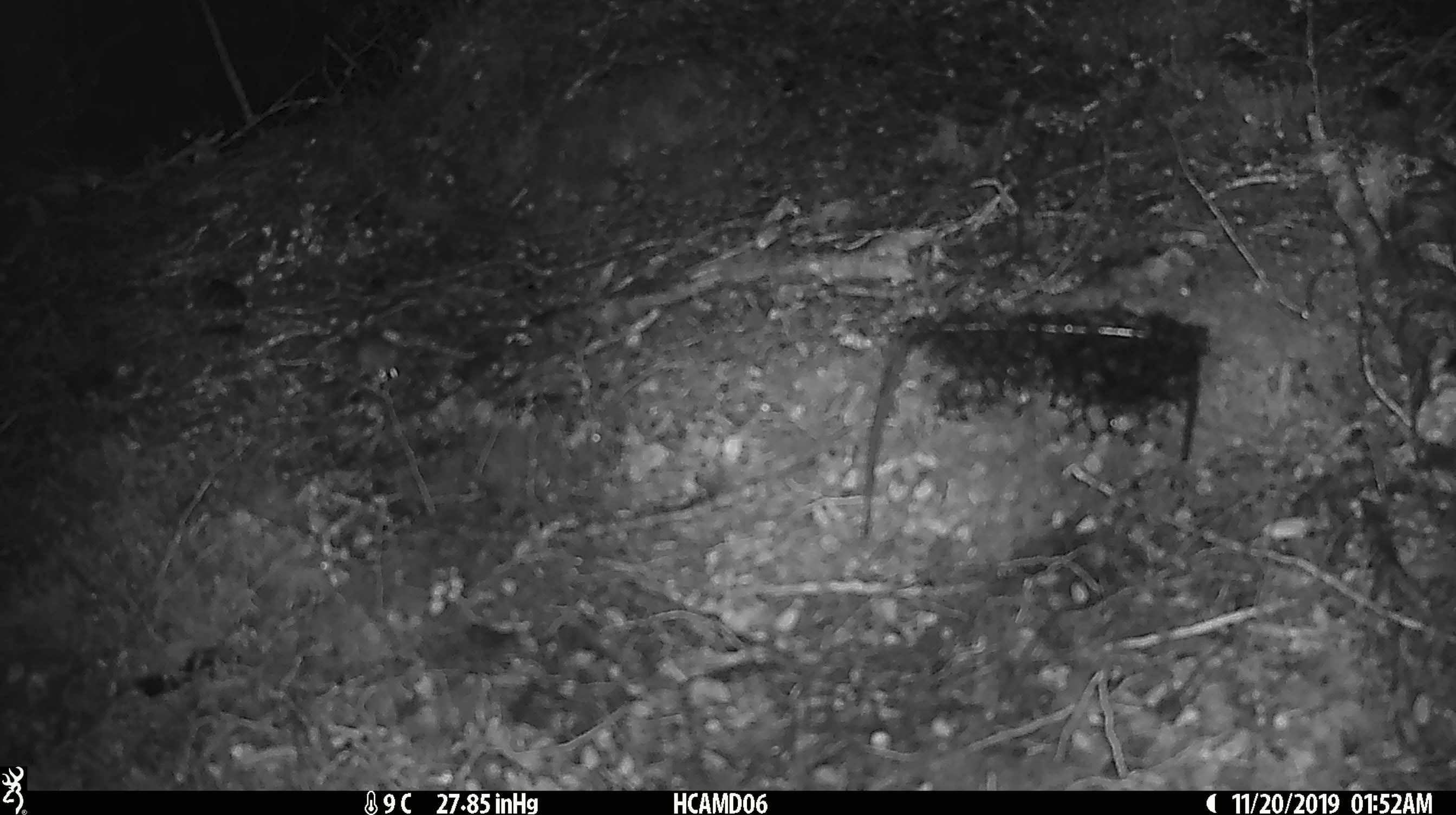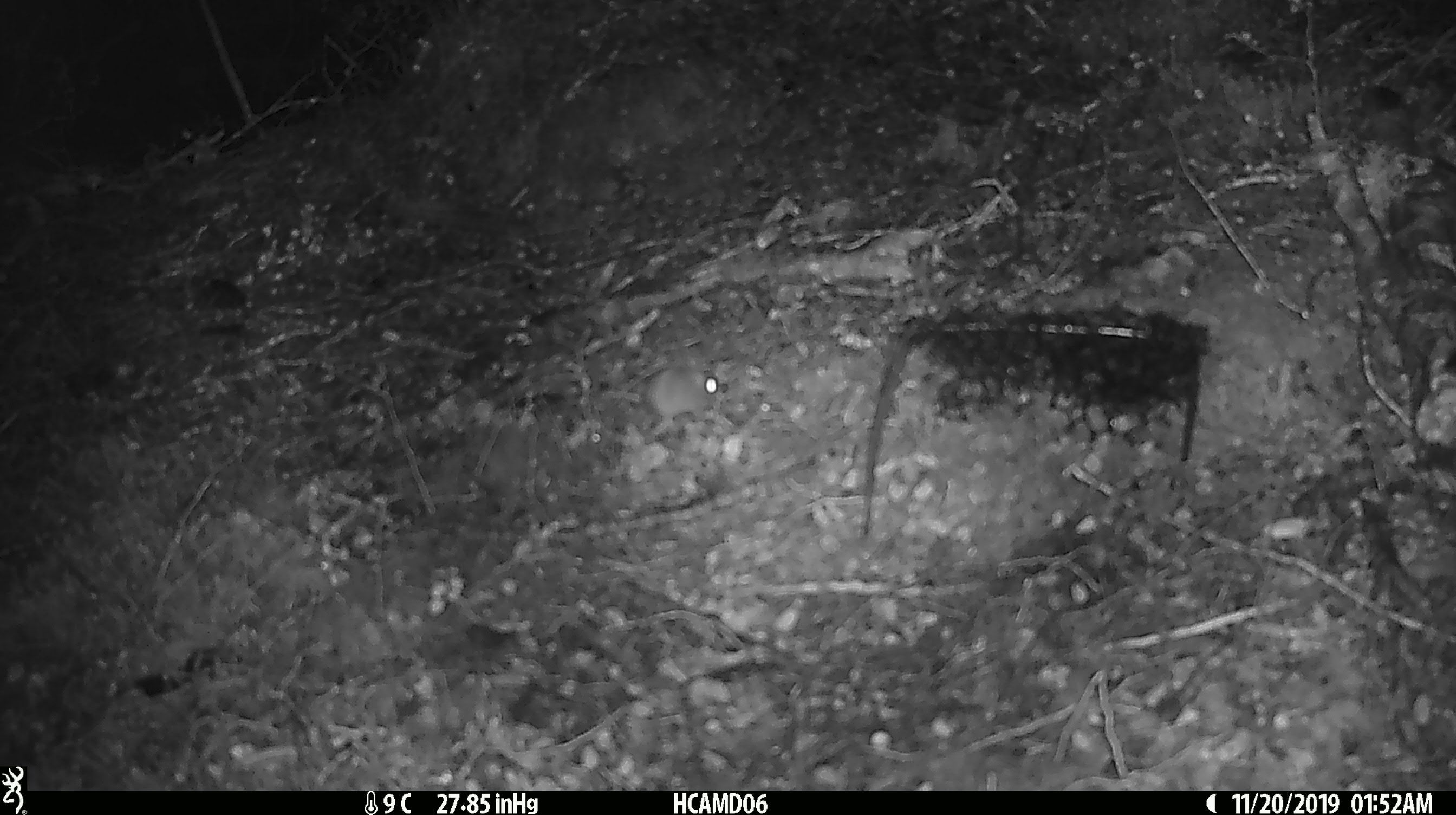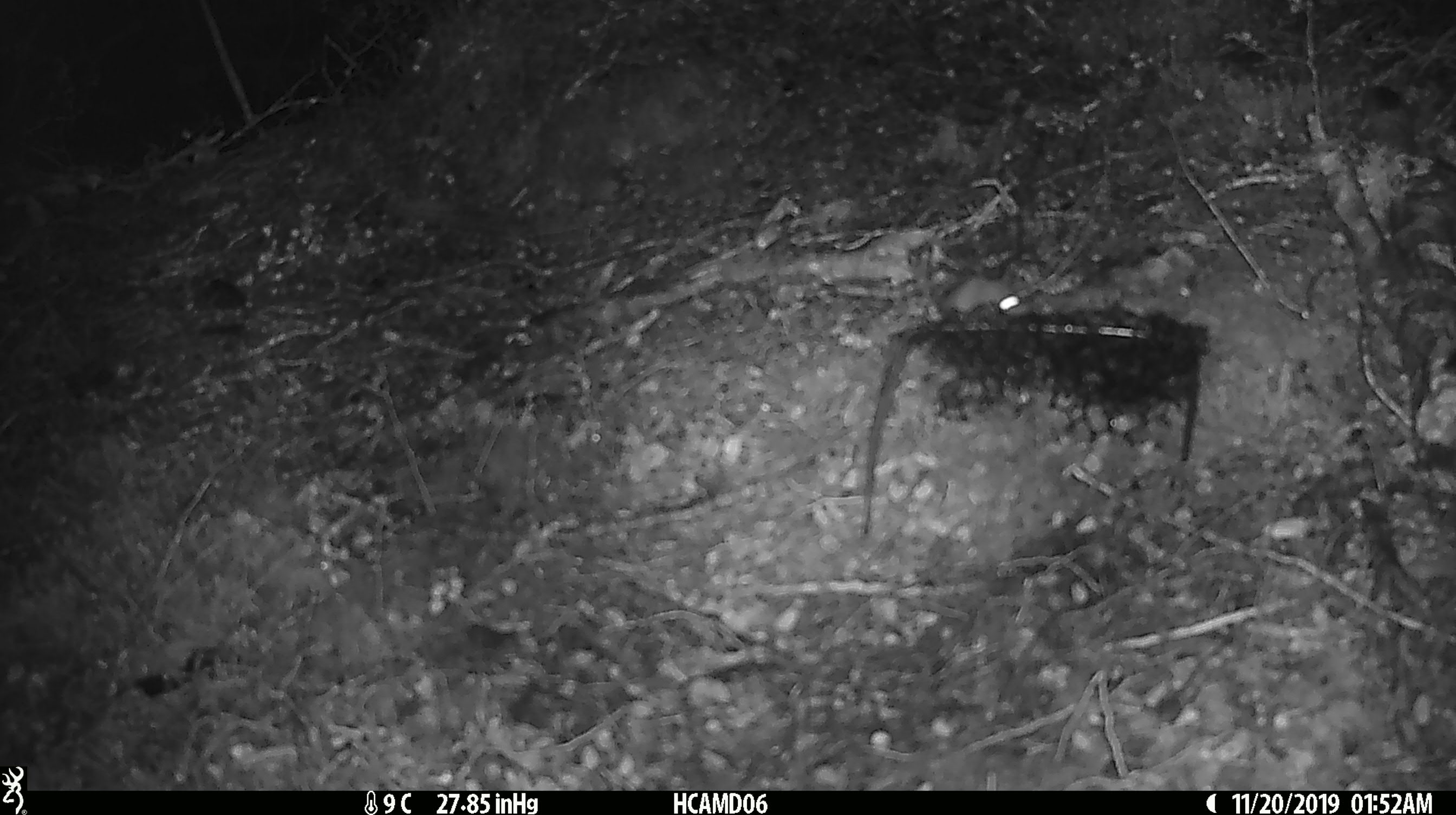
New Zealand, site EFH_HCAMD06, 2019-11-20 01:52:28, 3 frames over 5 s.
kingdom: Animalia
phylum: Chordata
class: Mammalia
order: Rodentia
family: Muridae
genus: Mus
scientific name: Mus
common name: mouse